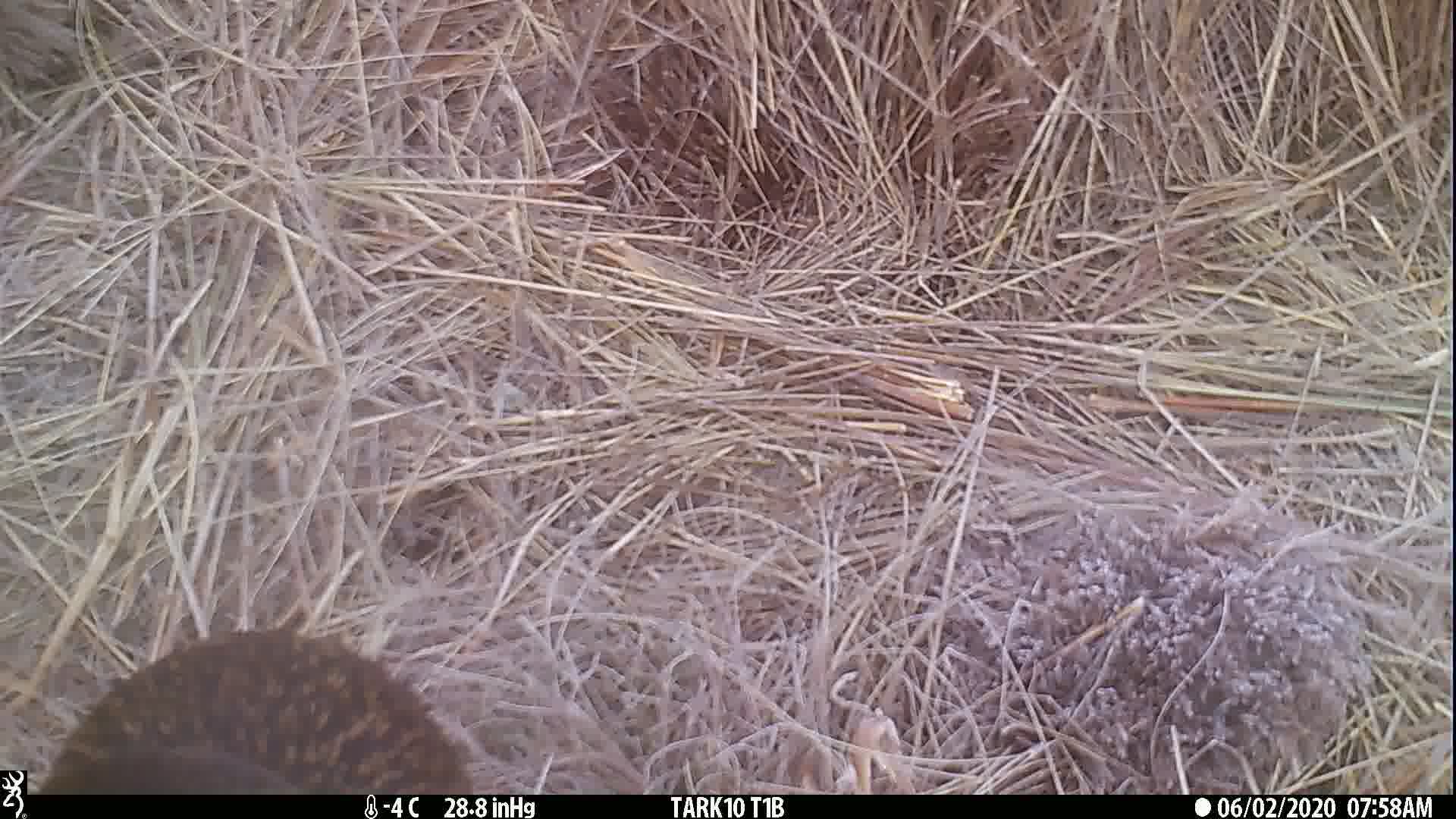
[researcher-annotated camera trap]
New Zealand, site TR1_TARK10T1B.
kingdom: Animalia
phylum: Chordata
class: Aves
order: Gruiformes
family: Rallidae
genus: Gallirallus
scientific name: Gallirallus australis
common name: weka